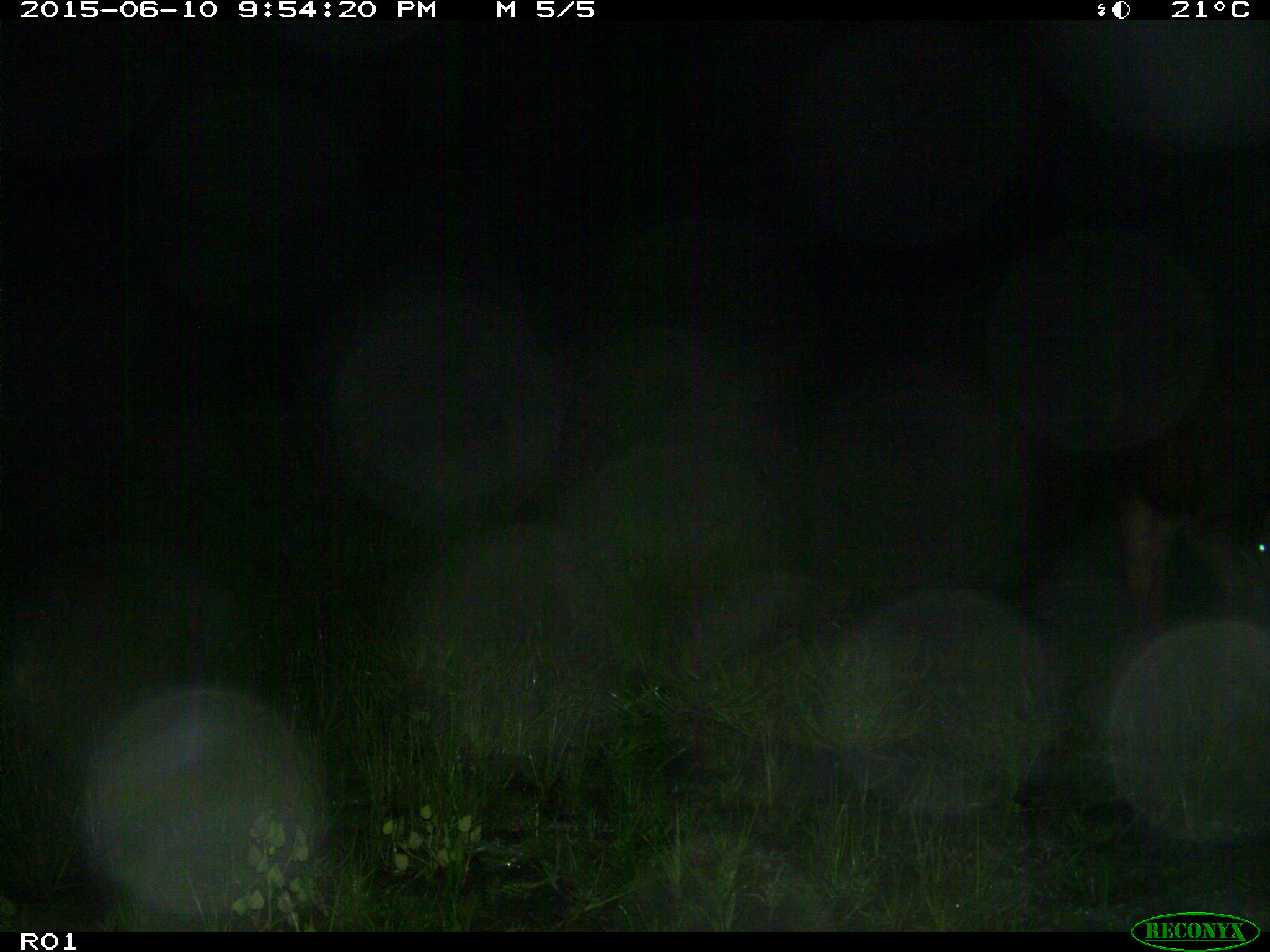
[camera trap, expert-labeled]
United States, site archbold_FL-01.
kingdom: Animalia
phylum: Chordata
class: Mammalia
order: Artiodactyla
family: Bovidae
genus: Bos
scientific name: Bos taurus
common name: domestic cow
Bos taurus (domestic cow).